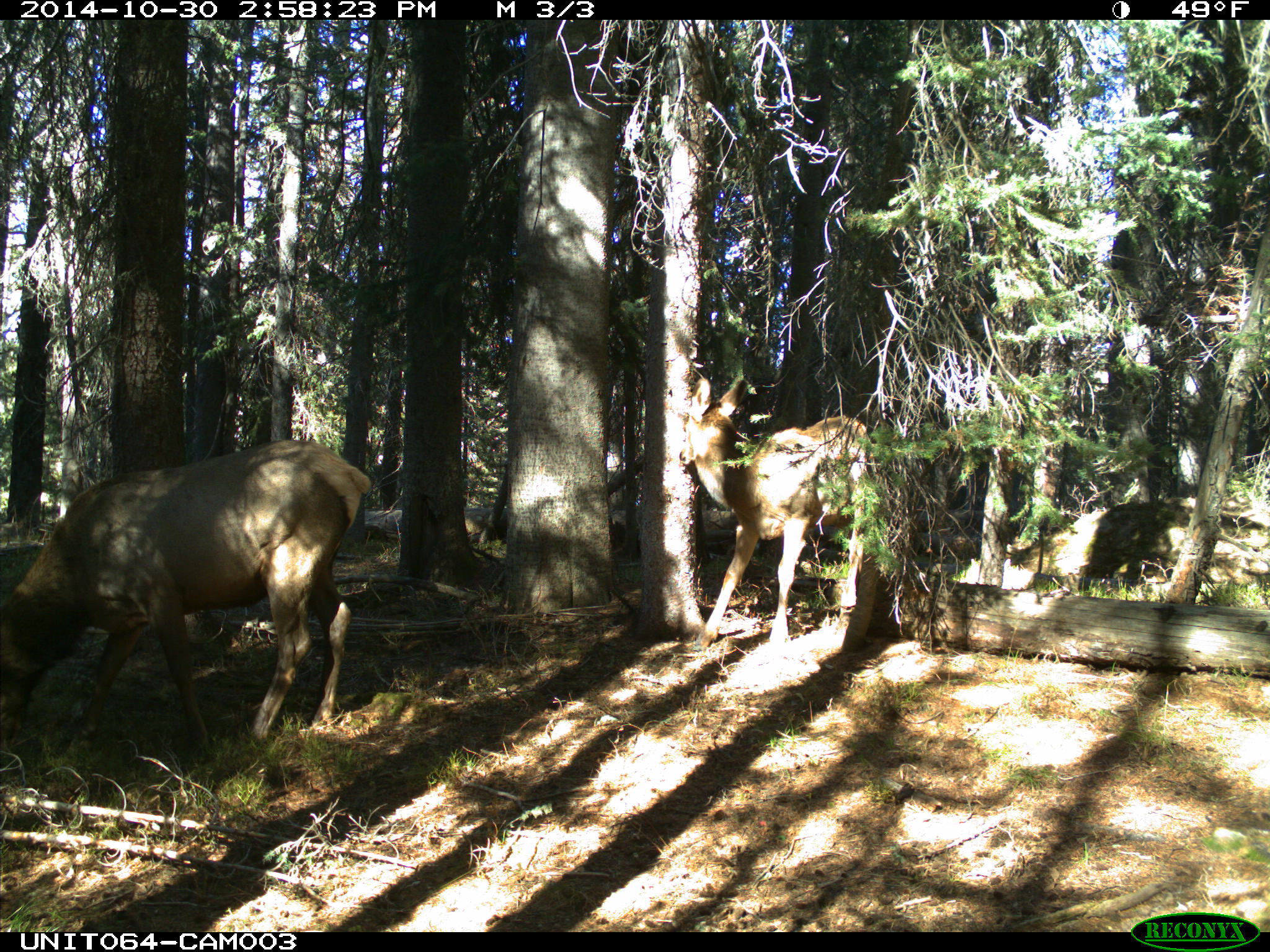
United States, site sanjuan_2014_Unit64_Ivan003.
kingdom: Animalia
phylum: Chordata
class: Mammalia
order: Artiodactyla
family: Cervidae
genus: Cervus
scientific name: Cervus elaphus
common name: red deer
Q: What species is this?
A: Cervus elaphus (red deer).